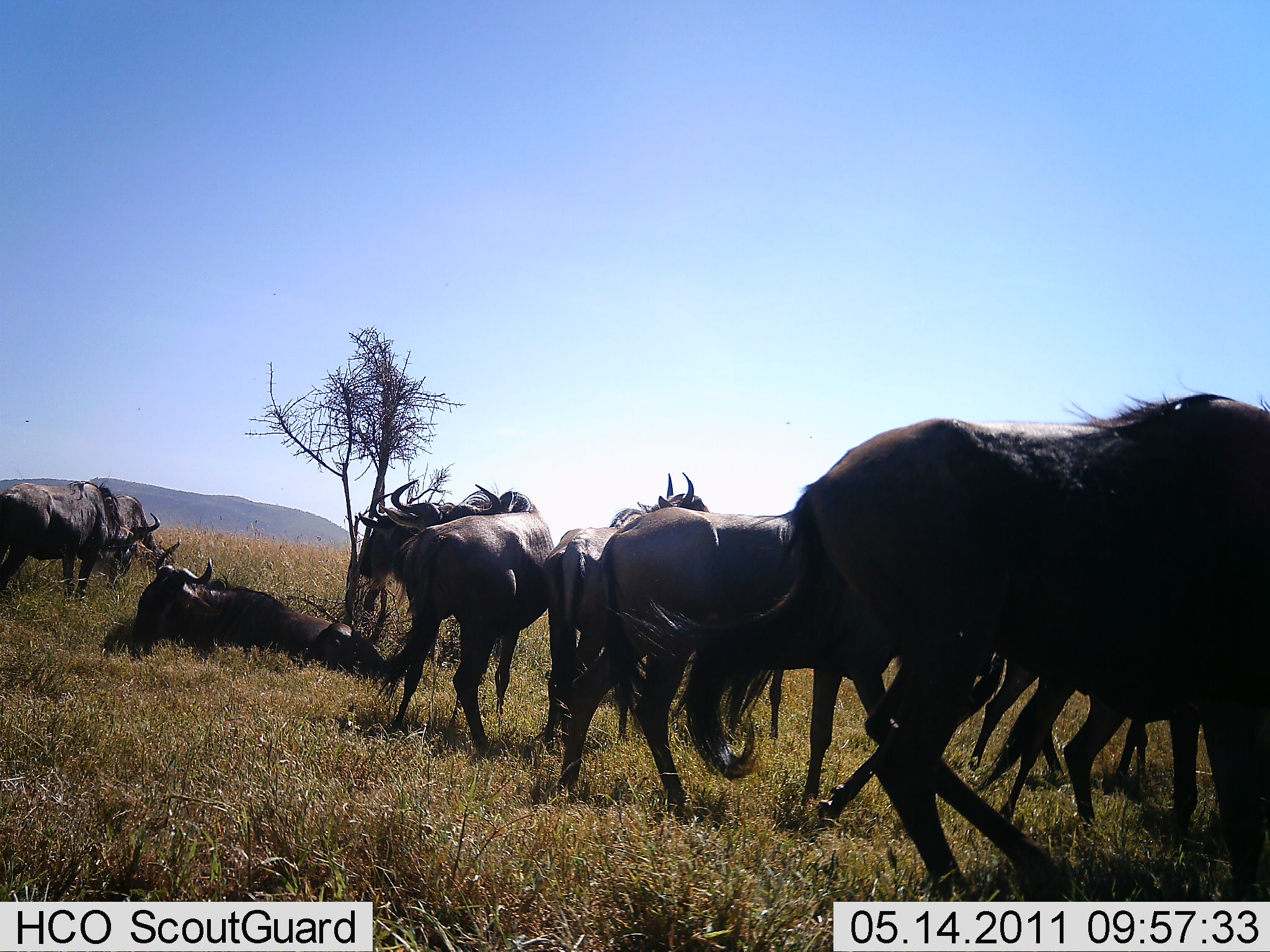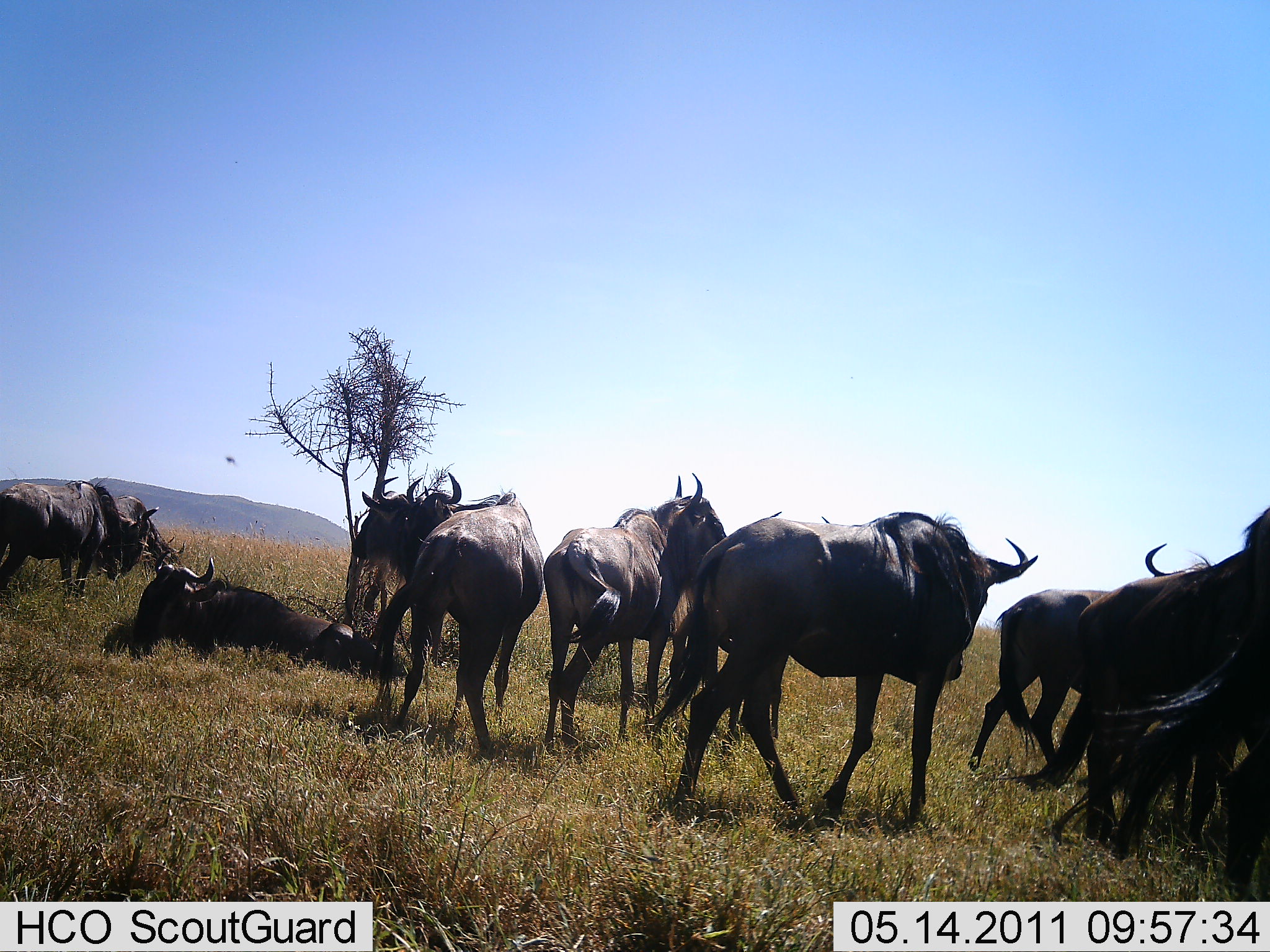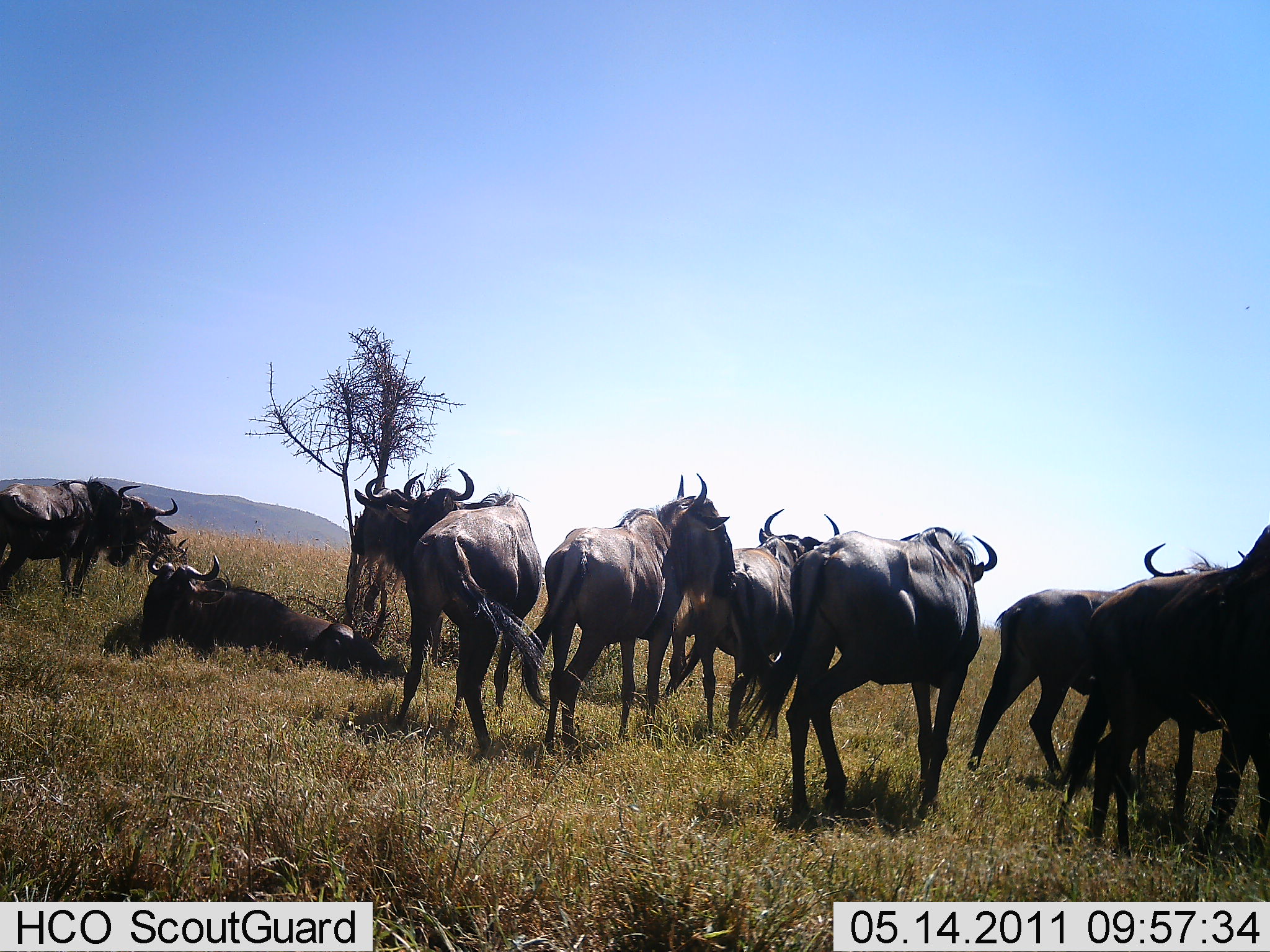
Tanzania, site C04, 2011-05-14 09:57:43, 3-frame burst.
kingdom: Animalia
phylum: Chordata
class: Mammalia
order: Artiodactyla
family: Bovidae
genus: Connochaetes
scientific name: Connochaetes taurinus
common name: blue wildebeest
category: wildebeest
Wildebeest (blue wildebeest) (Connochaetes taurinus), count 11-50. Behavior (volunteer vote fractions): standing 92%, resting 100%, moving 58%, interacting 25%. Young present (vote fraction): 0%. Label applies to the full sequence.